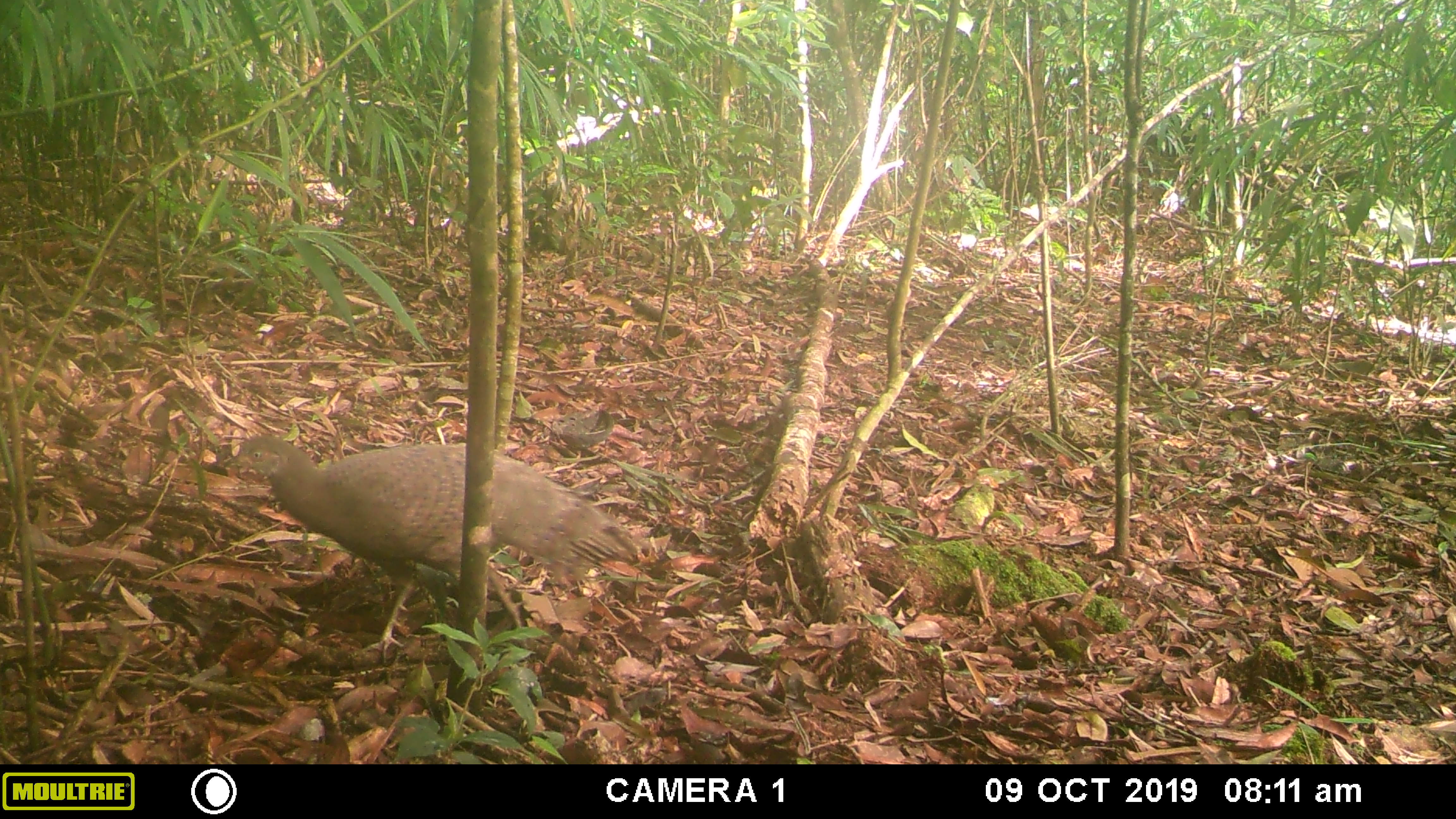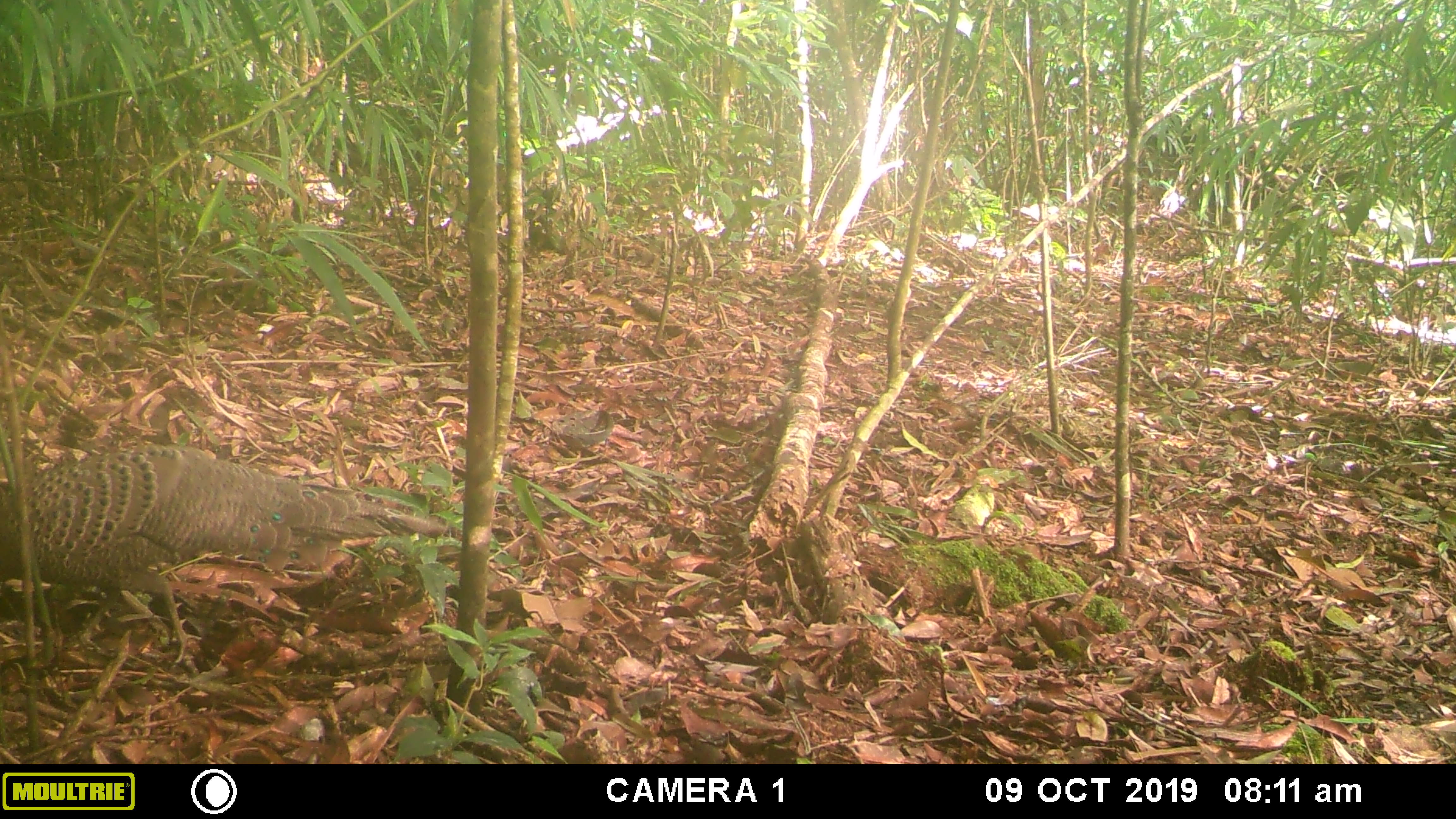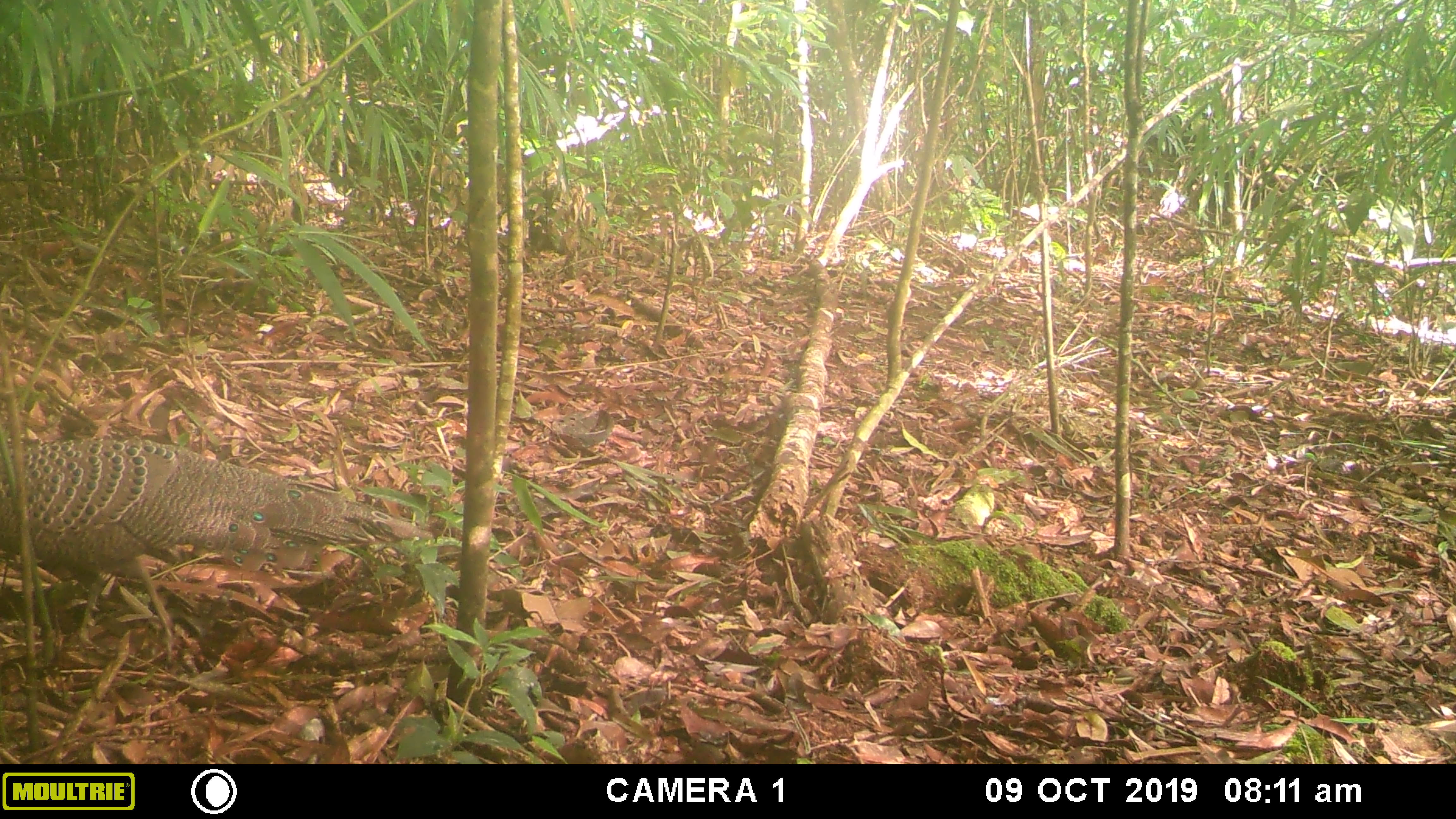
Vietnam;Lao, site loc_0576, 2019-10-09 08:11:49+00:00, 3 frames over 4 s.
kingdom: Animalia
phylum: Chordata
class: Aves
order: Galliformes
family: Phasianidae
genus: Polyplectron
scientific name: Polyplectron bicalcaratum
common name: gray peacock-pheasant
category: grey peacock pheasant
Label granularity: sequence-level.